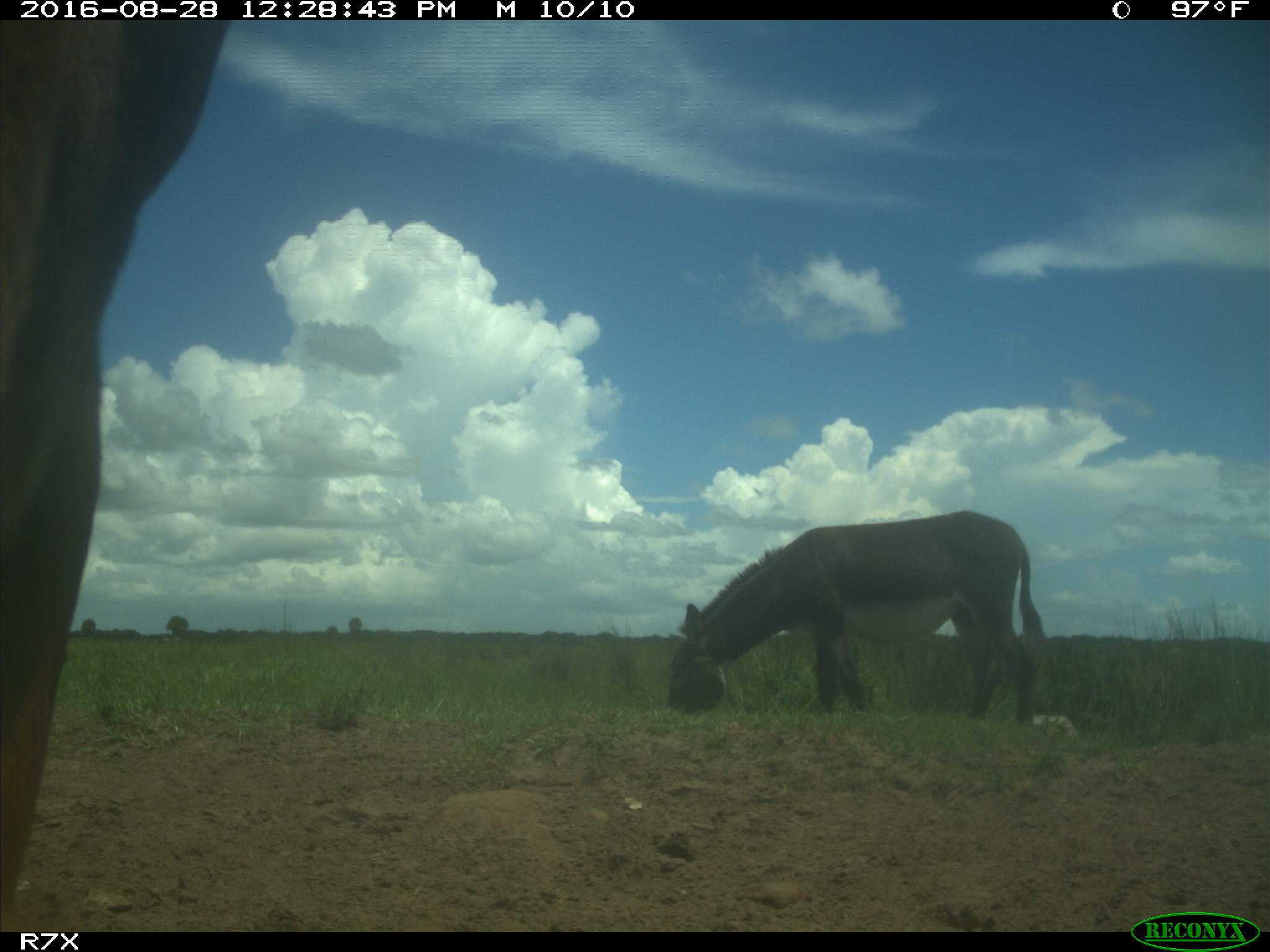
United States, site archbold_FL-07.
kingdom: Animalia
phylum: Chordata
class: Mammalia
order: Artiodactyla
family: Bovidae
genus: Bos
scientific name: Bos taurus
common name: domestic cow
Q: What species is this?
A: Bos taurus (domestic cow).